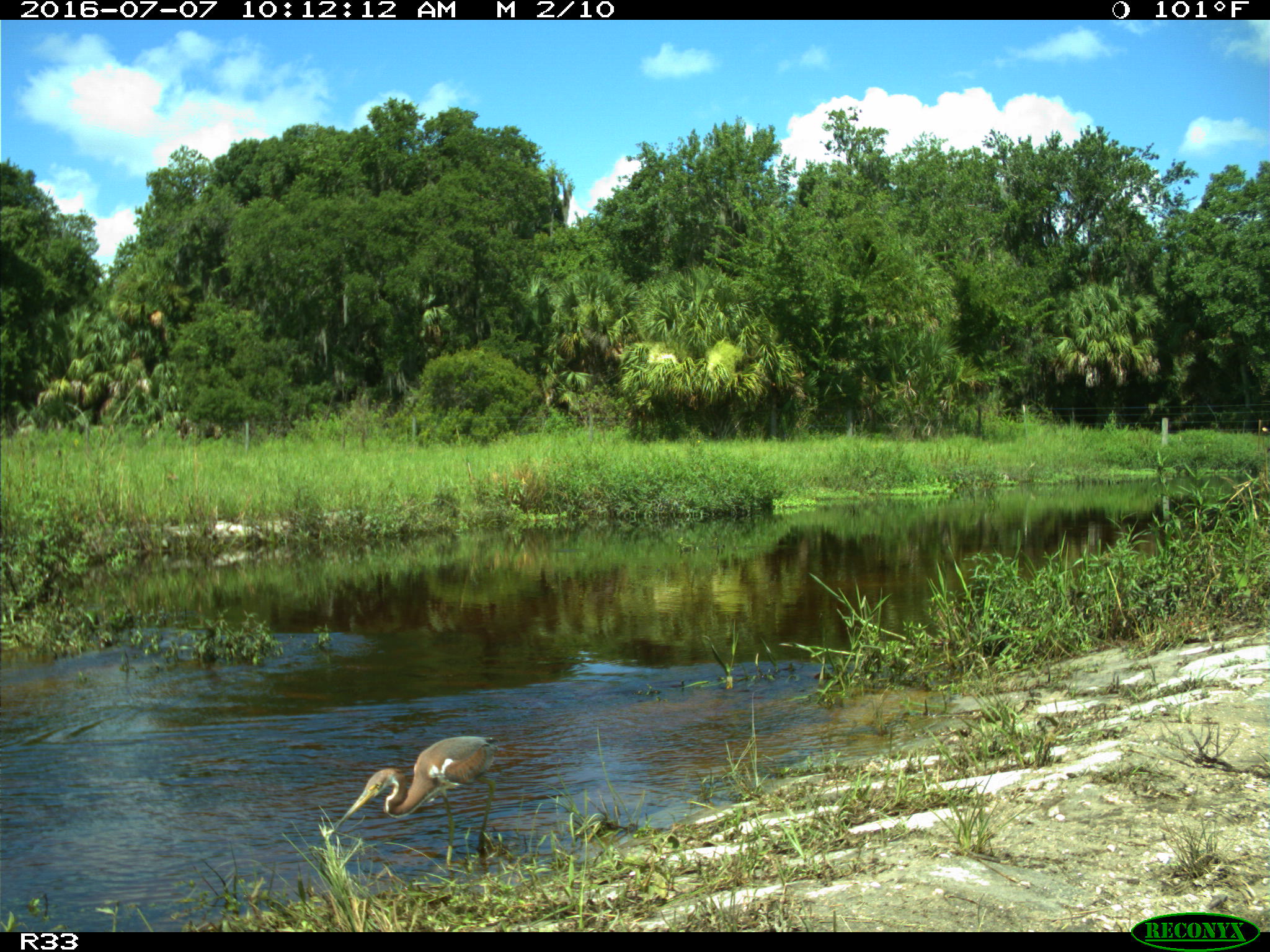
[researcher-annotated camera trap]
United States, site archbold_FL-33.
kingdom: Animalia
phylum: Chordata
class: Aves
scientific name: Aves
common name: birds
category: unidentified bird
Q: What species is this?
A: Unidentified bird (birds) (Aves).